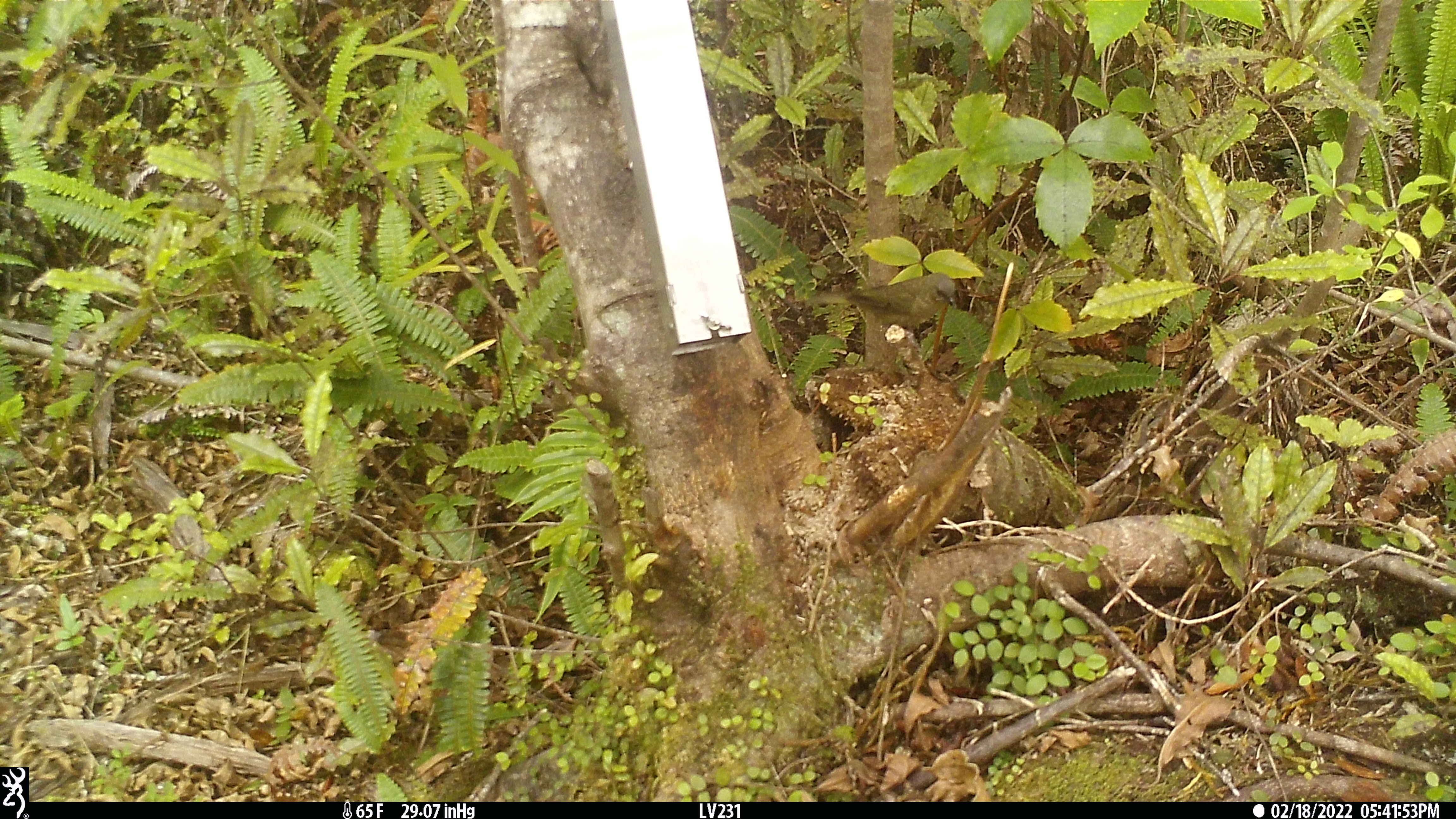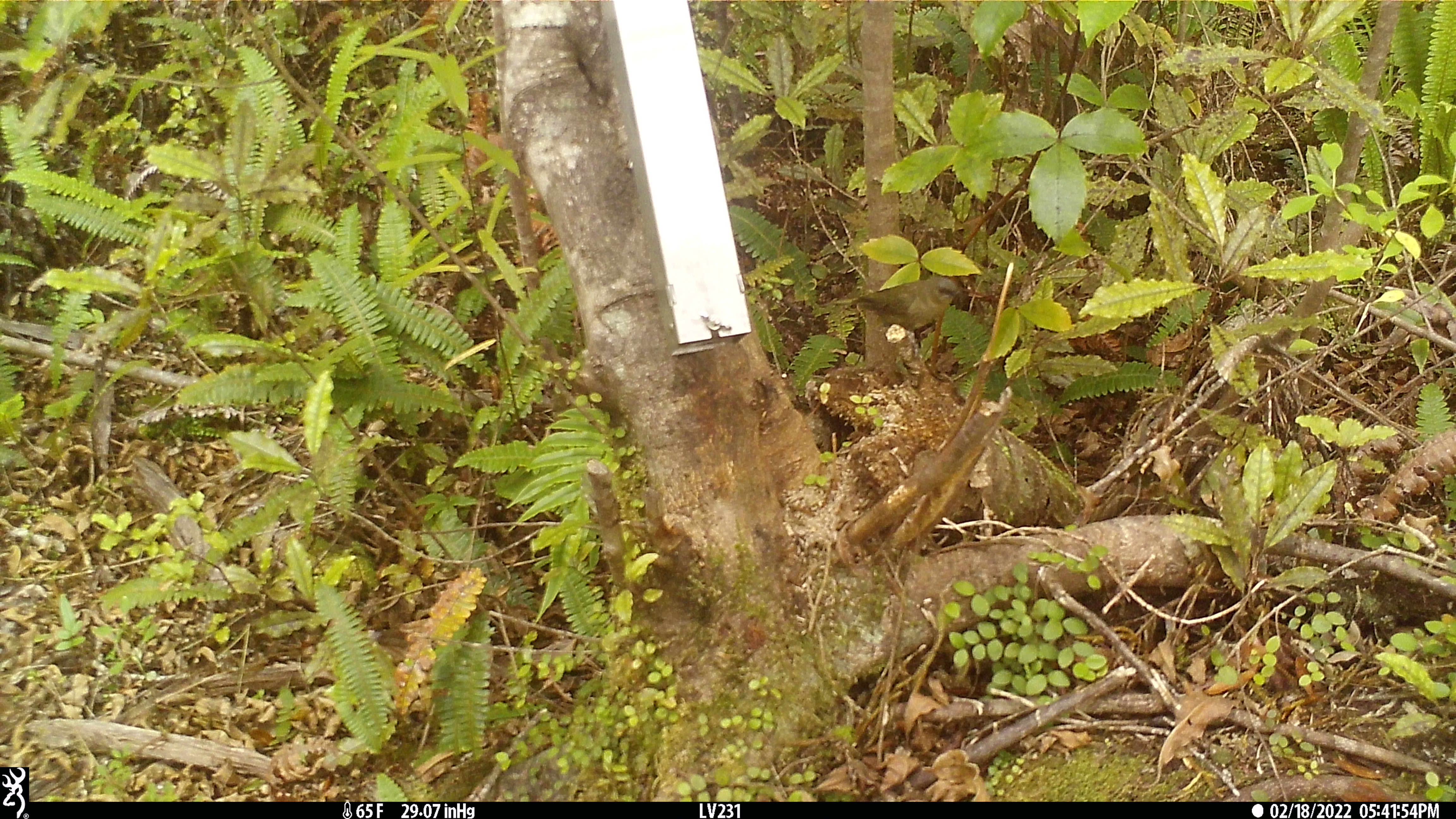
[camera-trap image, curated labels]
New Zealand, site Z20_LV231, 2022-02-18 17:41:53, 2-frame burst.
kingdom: Animalia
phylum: Chordata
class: Aves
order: Passeriformes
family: Meliphagidae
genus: Anthornis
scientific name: Anthornis melanura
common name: new zealand bellbird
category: bellbird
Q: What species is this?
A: Bellbird (new zealand bellbird) (Anthornis melanura).